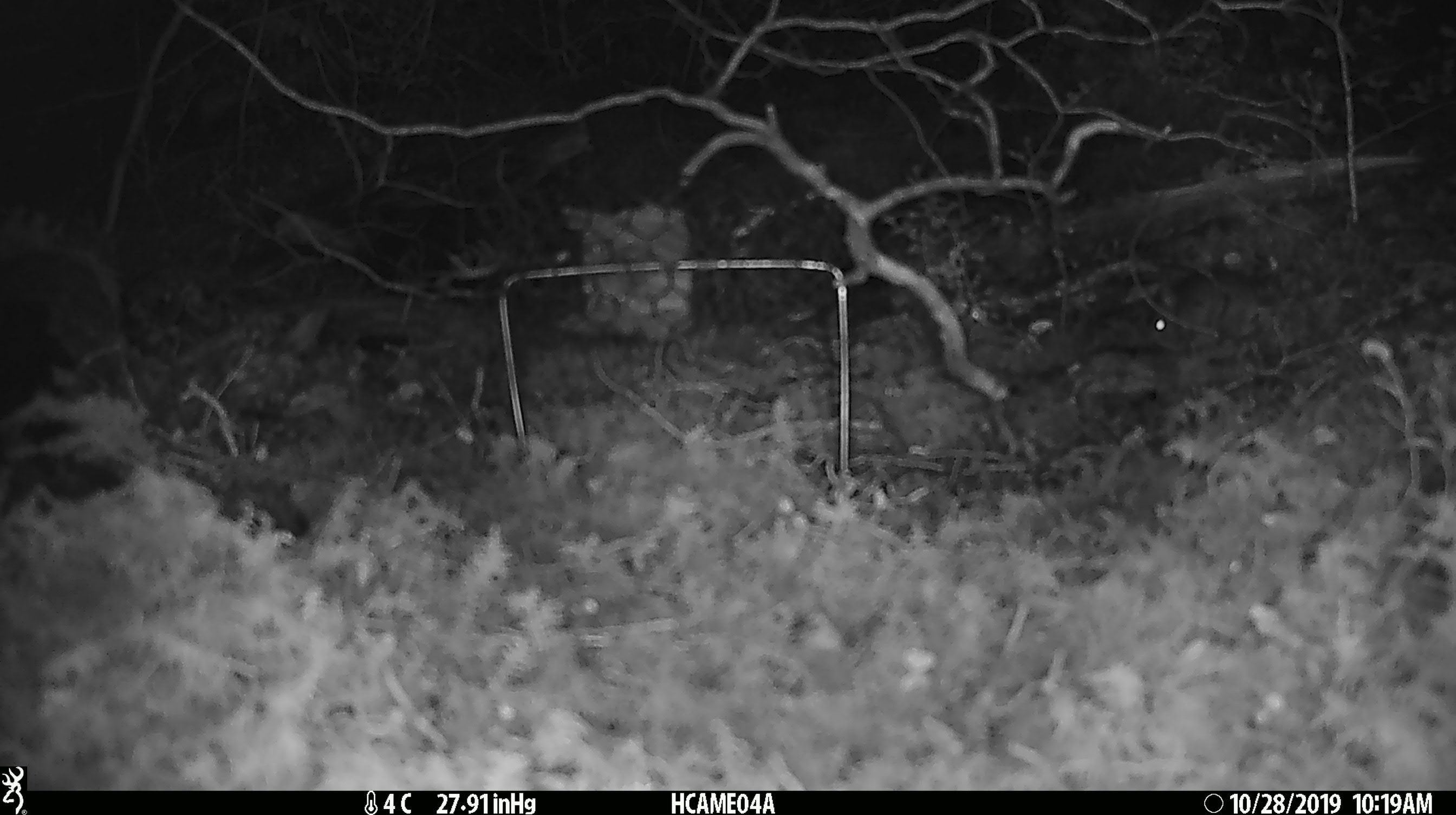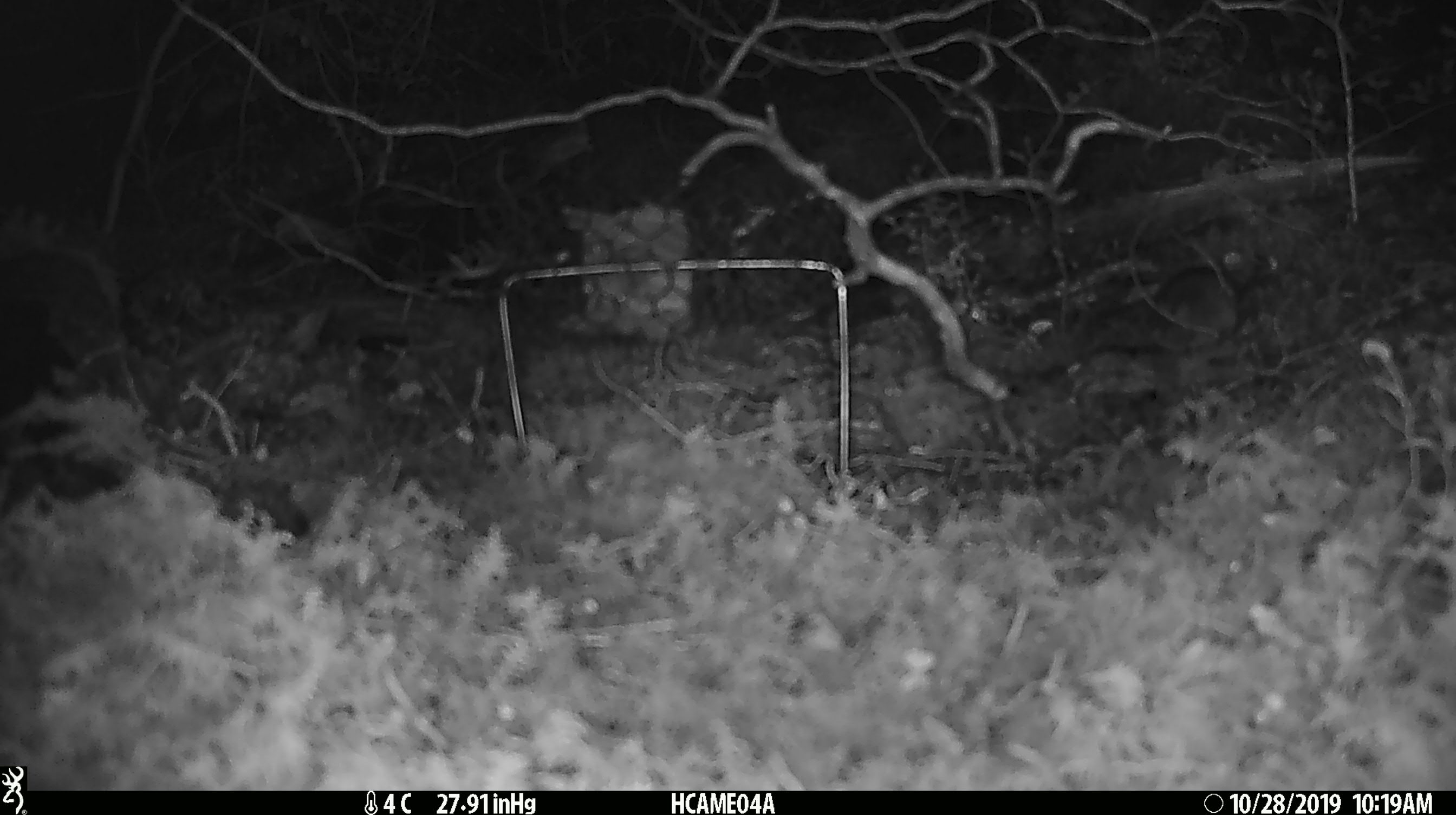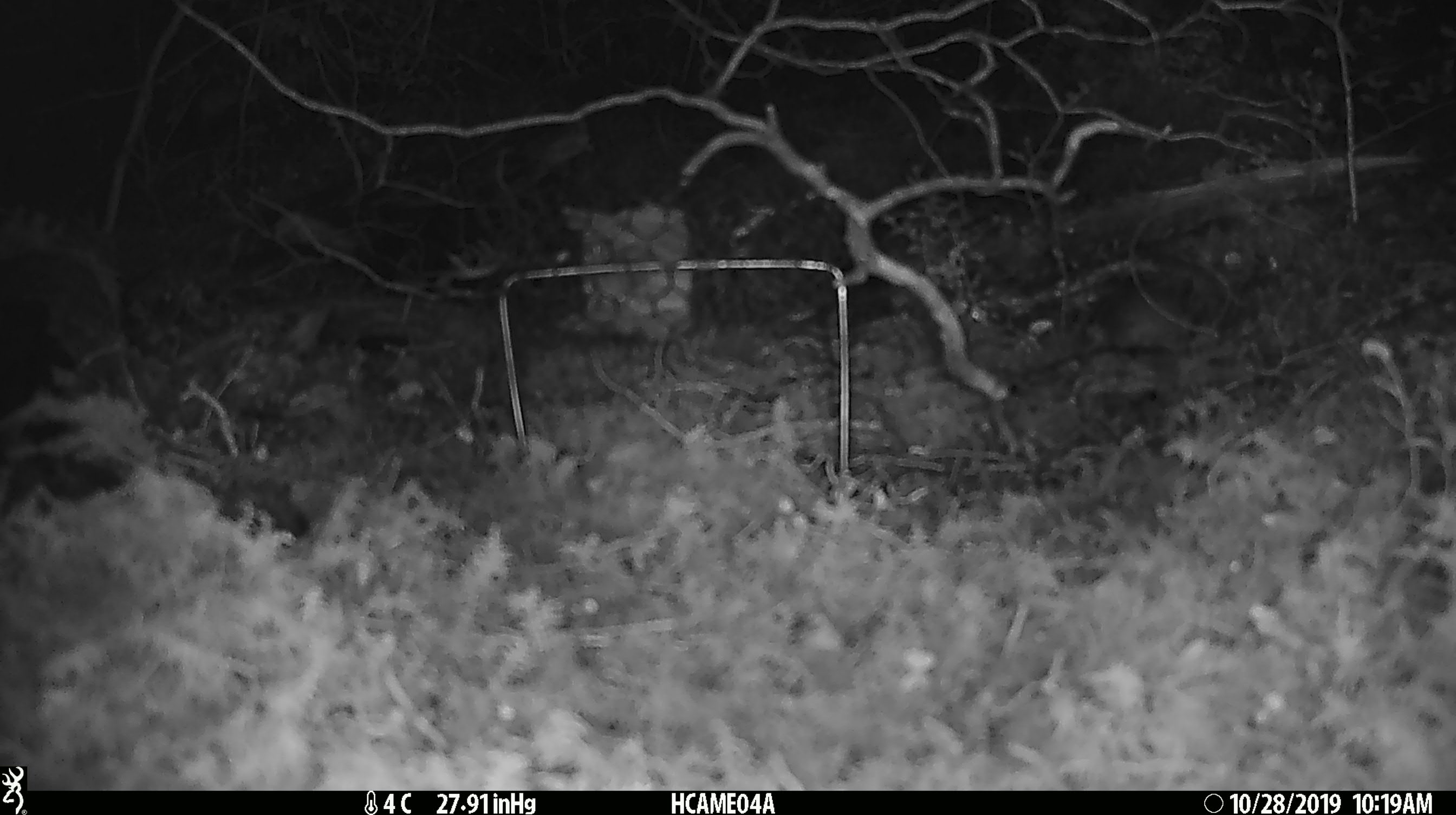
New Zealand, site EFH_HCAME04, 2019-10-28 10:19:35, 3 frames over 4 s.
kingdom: Animalia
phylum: Chordata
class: Mammalia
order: Rodentia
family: Muridae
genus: Mus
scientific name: Mus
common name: mouse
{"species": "mouse (Mus)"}